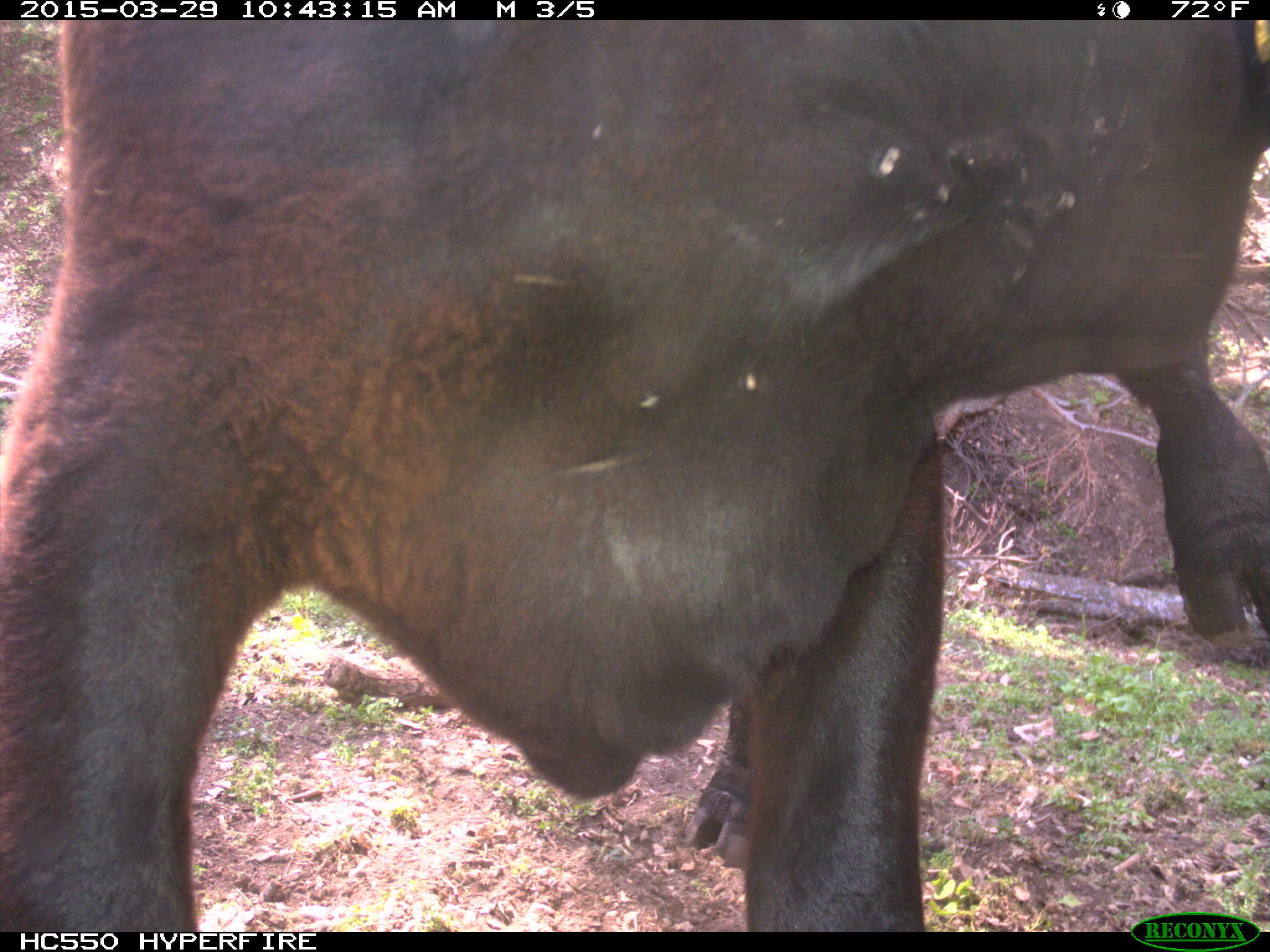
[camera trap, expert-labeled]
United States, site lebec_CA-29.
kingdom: Animalia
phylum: Chordata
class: Mammalia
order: Artiodactyla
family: Bovidae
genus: Bos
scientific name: Bos taurus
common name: domestic cow